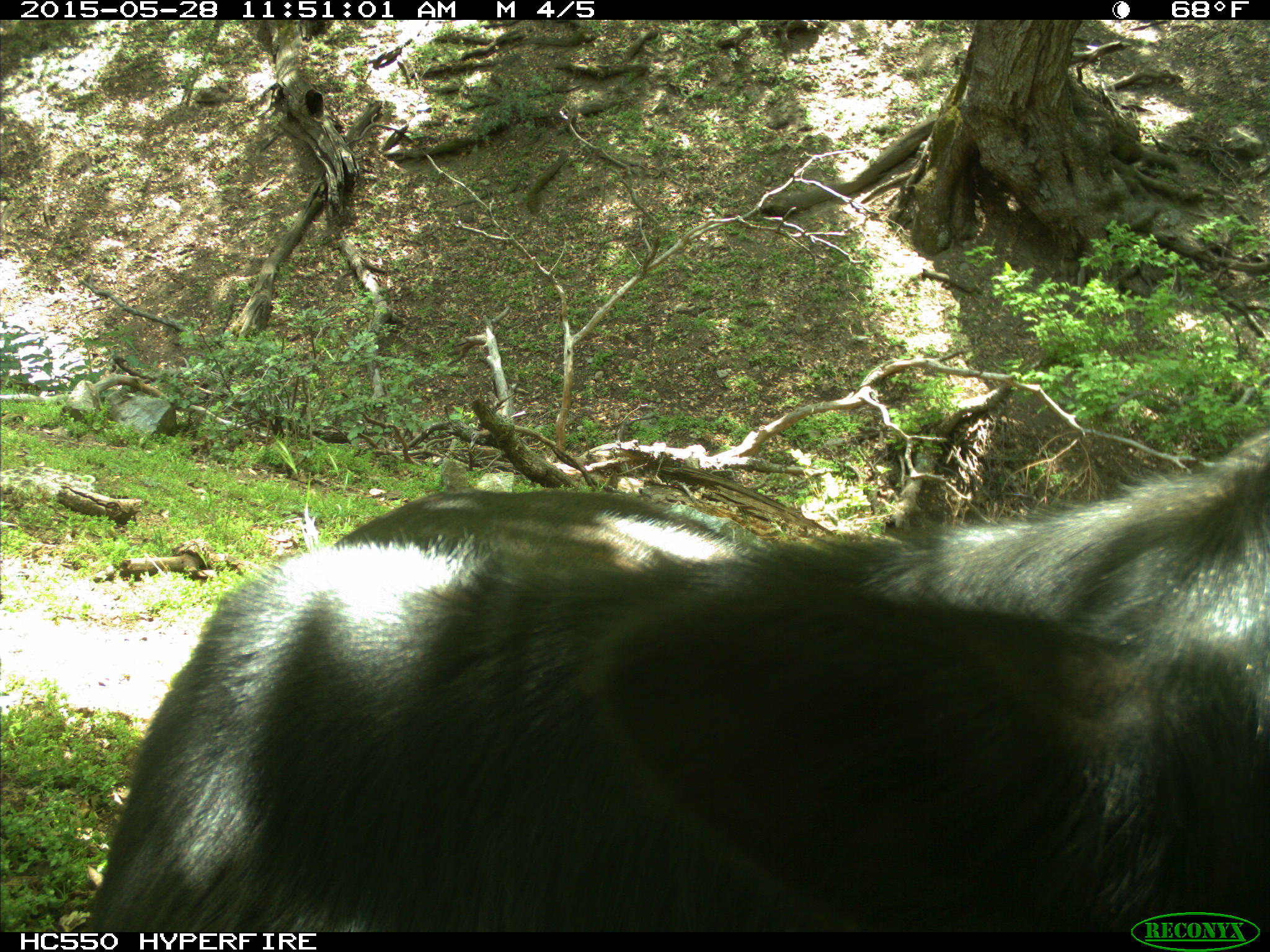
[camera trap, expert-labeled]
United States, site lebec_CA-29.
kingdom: Animalia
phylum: Chordata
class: Mammalia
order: Artiodactyla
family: Bovidae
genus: Bos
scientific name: Bos taurus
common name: domestic cow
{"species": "Bos taurus (domestic cow)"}